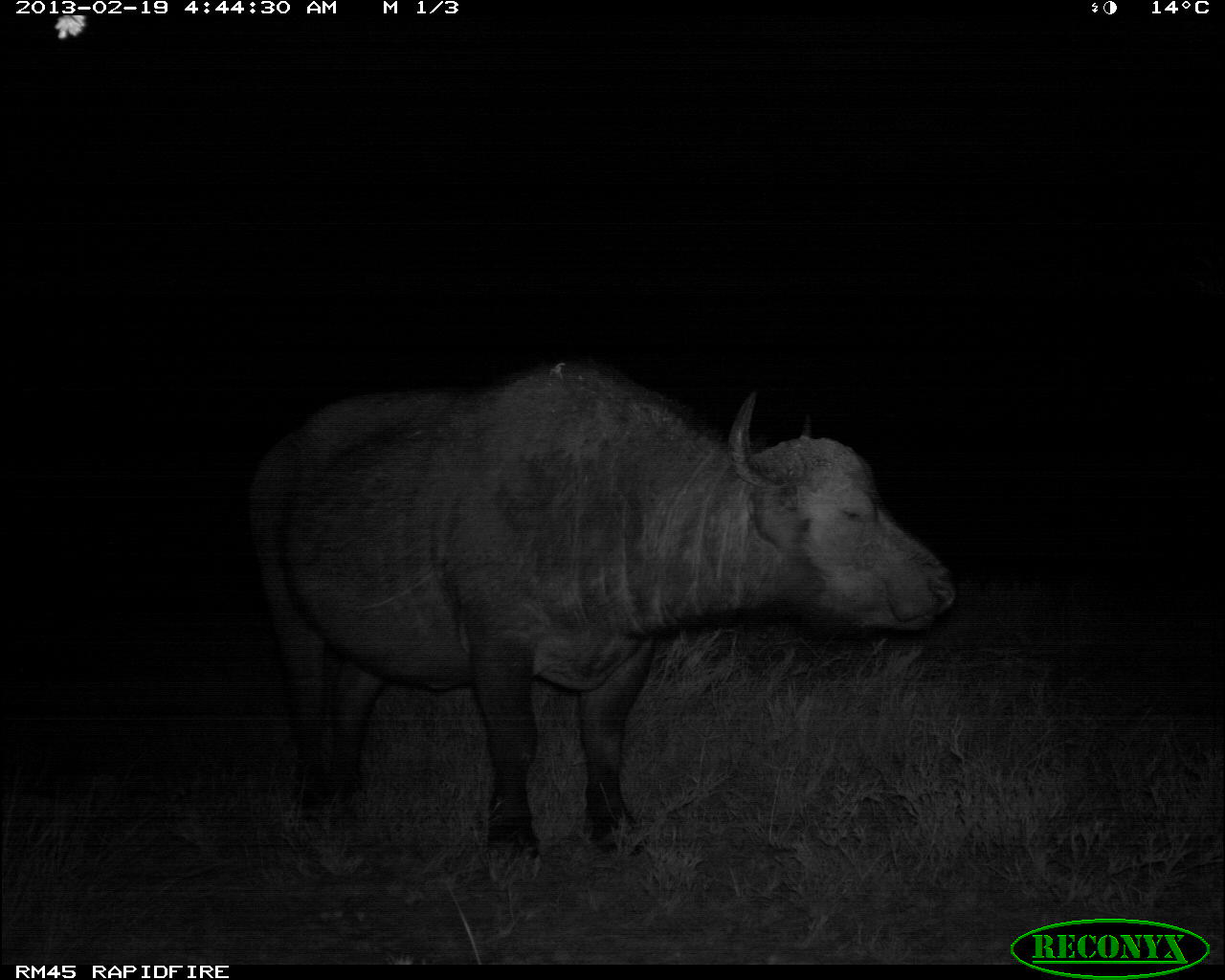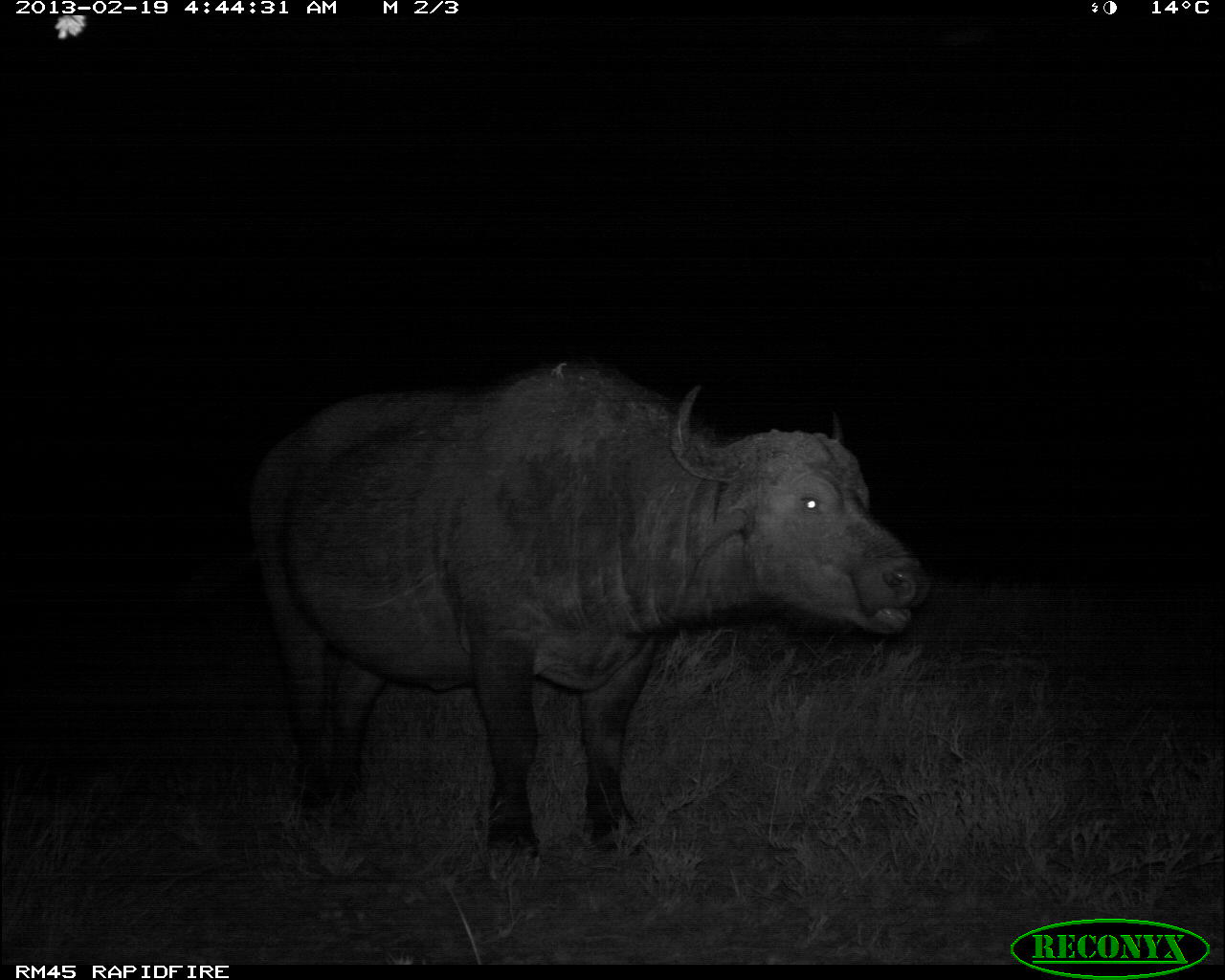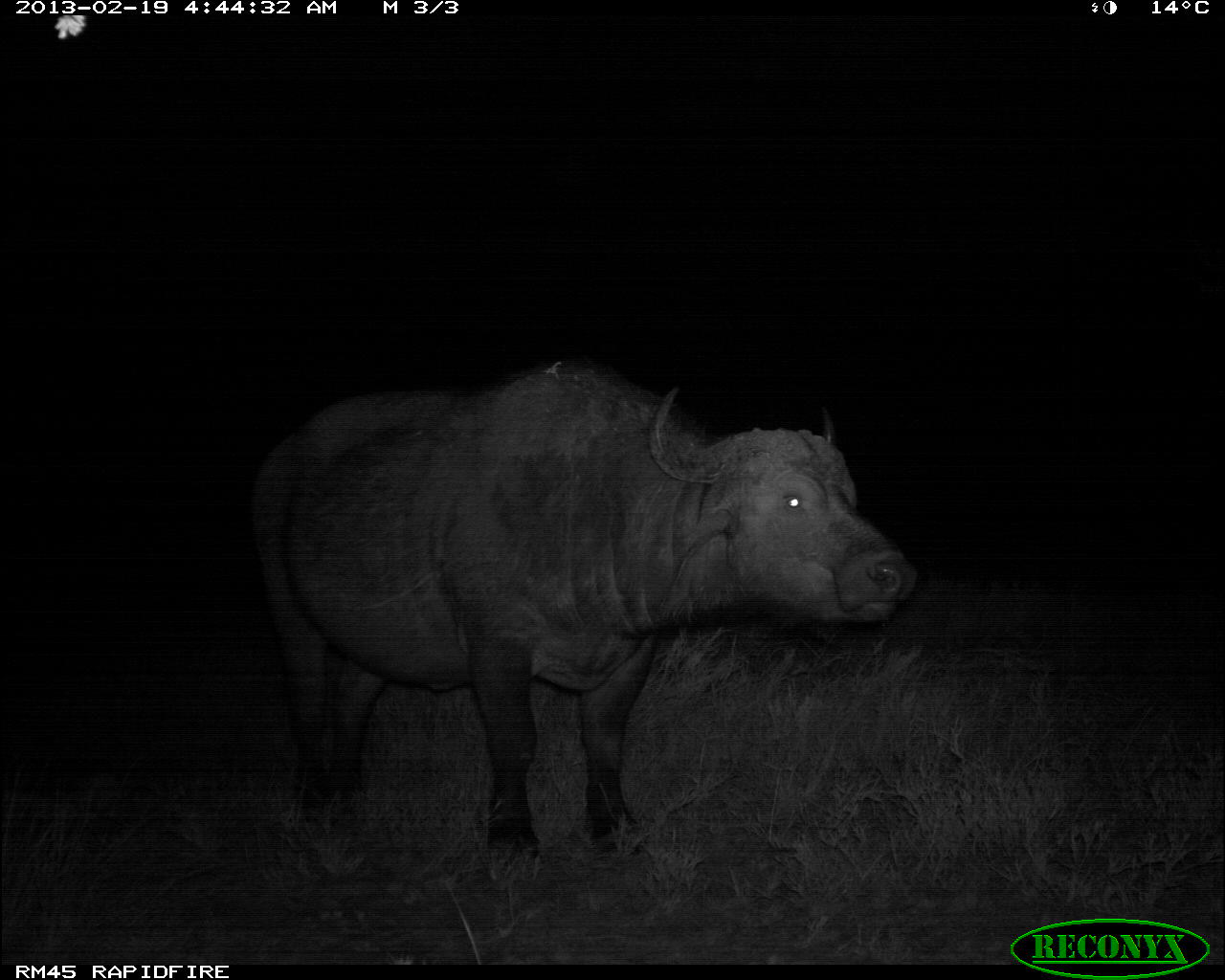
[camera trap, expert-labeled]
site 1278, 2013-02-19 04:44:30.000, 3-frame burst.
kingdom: Animalia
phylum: Chordata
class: Mammalia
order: Artiodactyla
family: Bovidae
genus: Syncerus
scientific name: Syncerus caffer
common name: african buffalo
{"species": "Syncerus caffer (african buffalo)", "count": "1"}